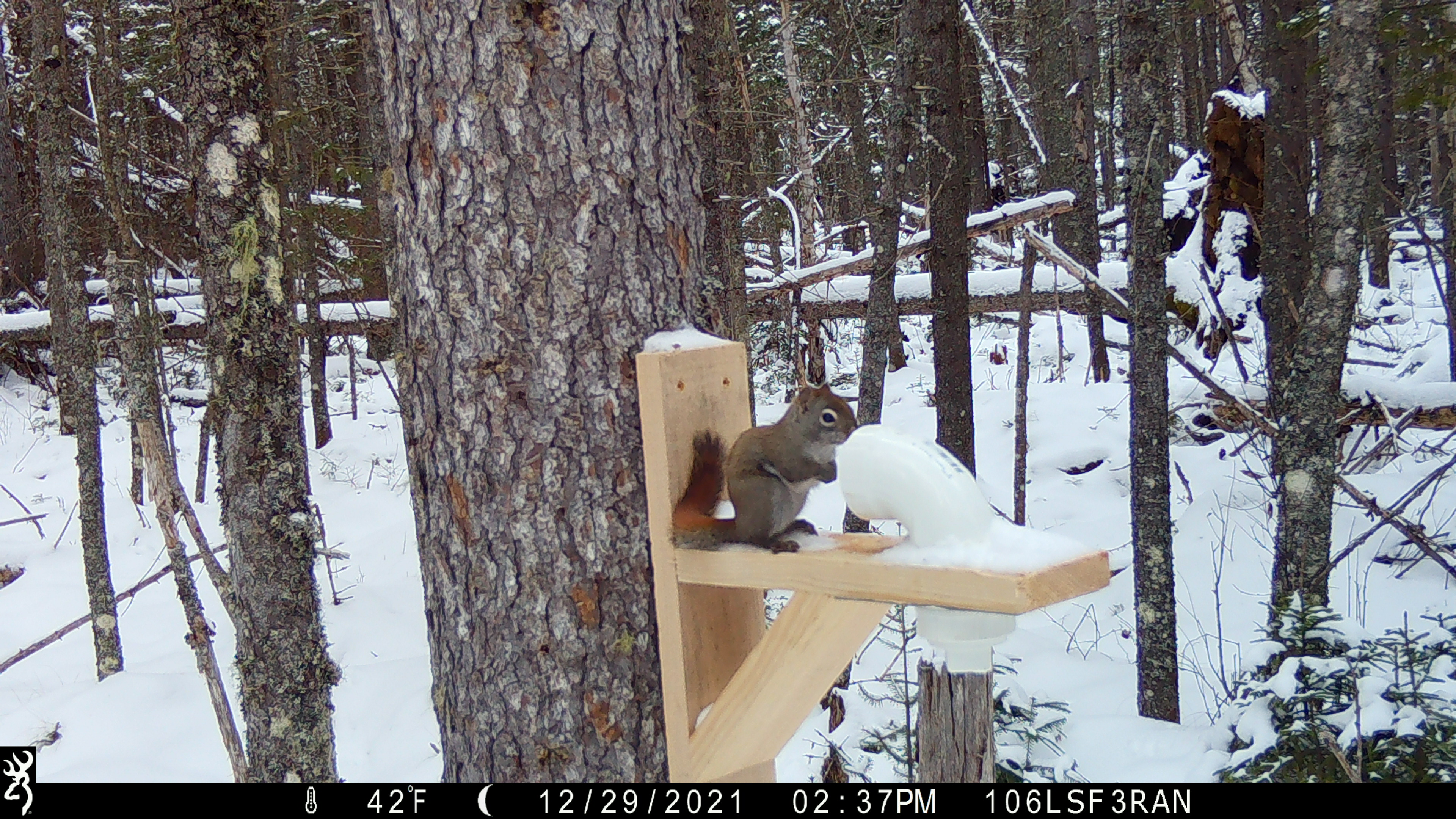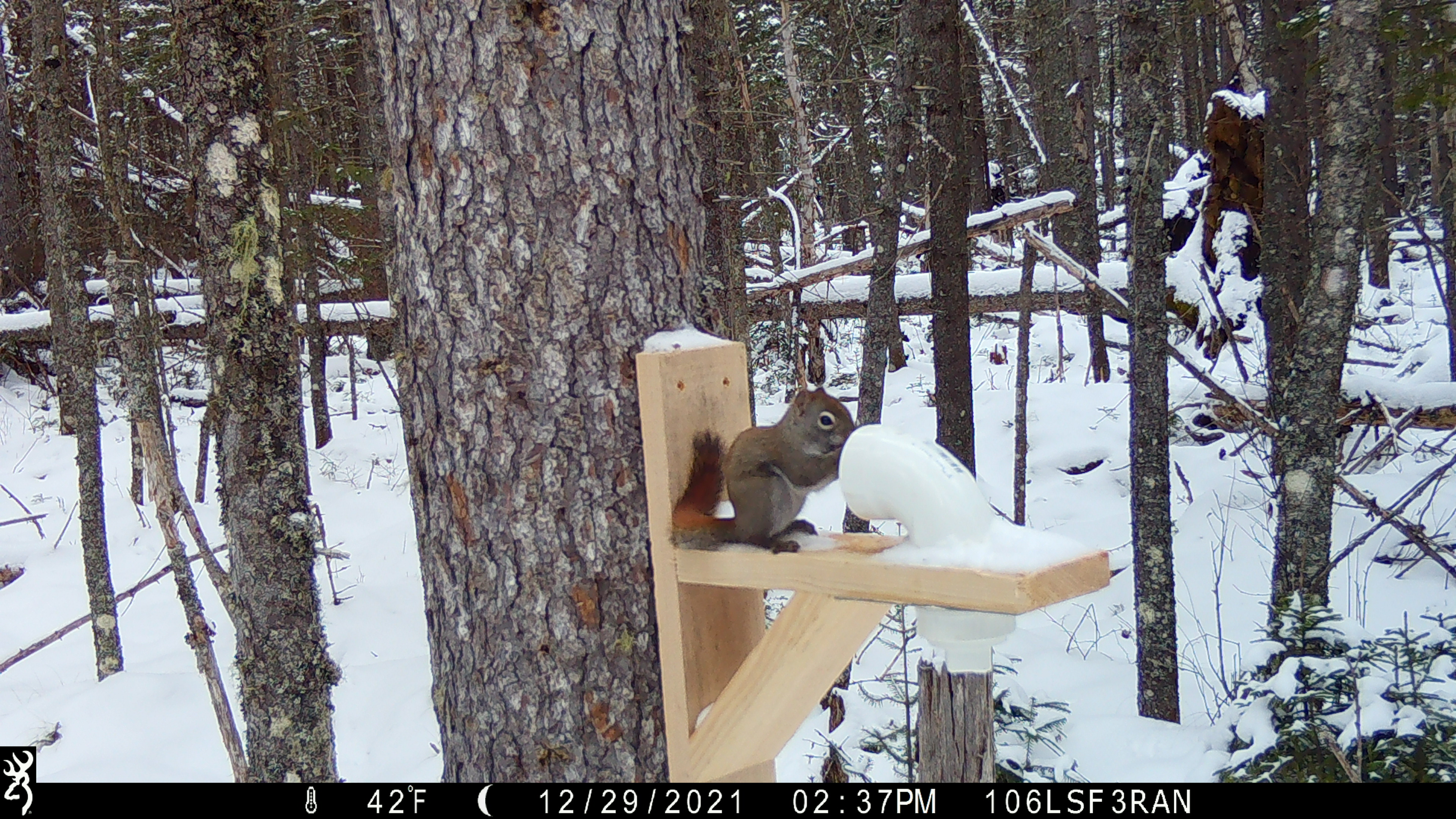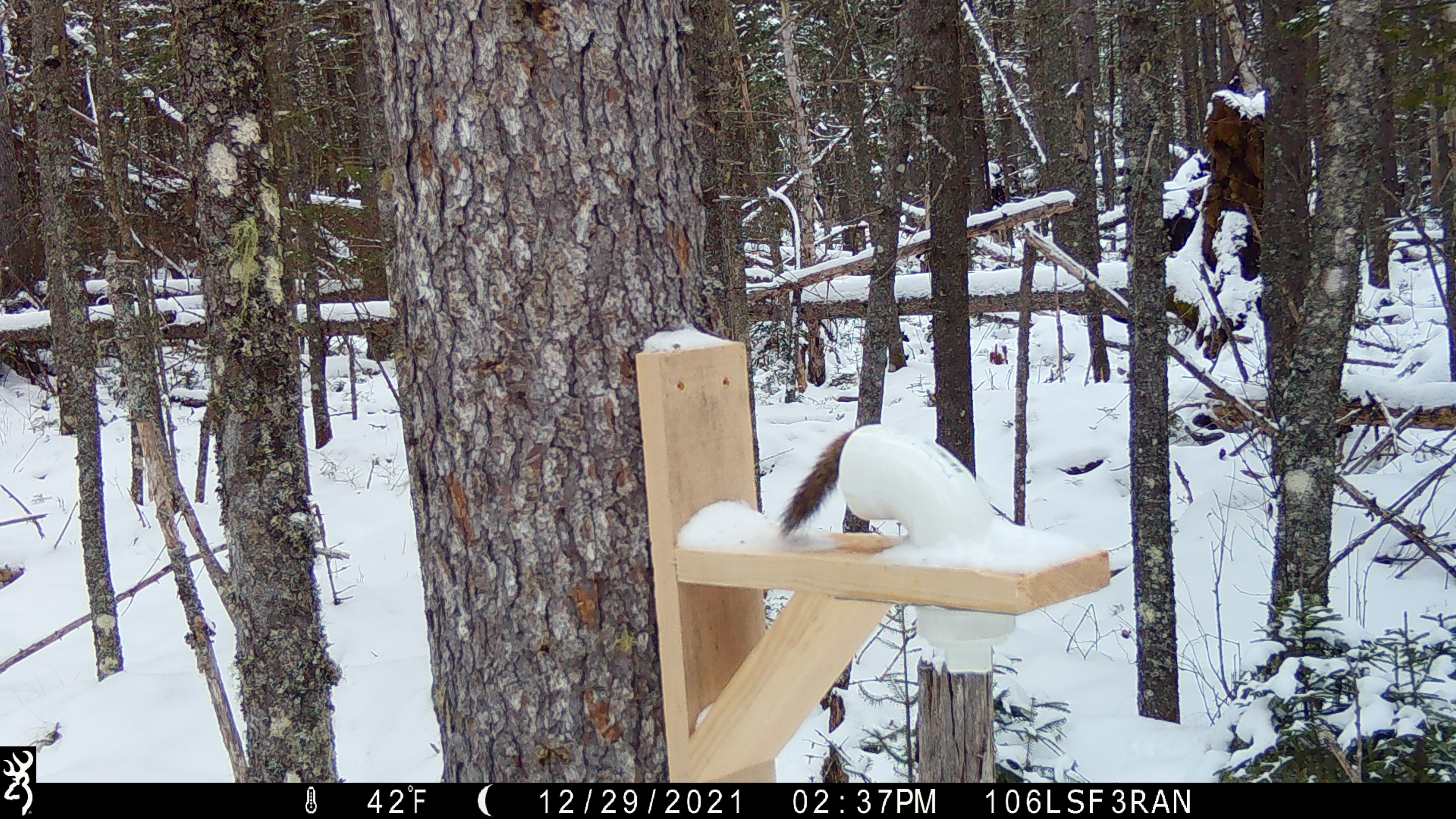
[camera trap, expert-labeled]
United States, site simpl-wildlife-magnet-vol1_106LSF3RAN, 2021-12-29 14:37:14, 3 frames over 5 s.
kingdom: Animalia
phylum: Chordata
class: Mammalia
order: Rodentia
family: Sciuridae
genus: Tamiasciurus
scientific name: Tamiasciurus hudsonicus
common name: red squirrel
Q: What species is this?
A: Red squirrel (Tamiasciurus hudsonicus).